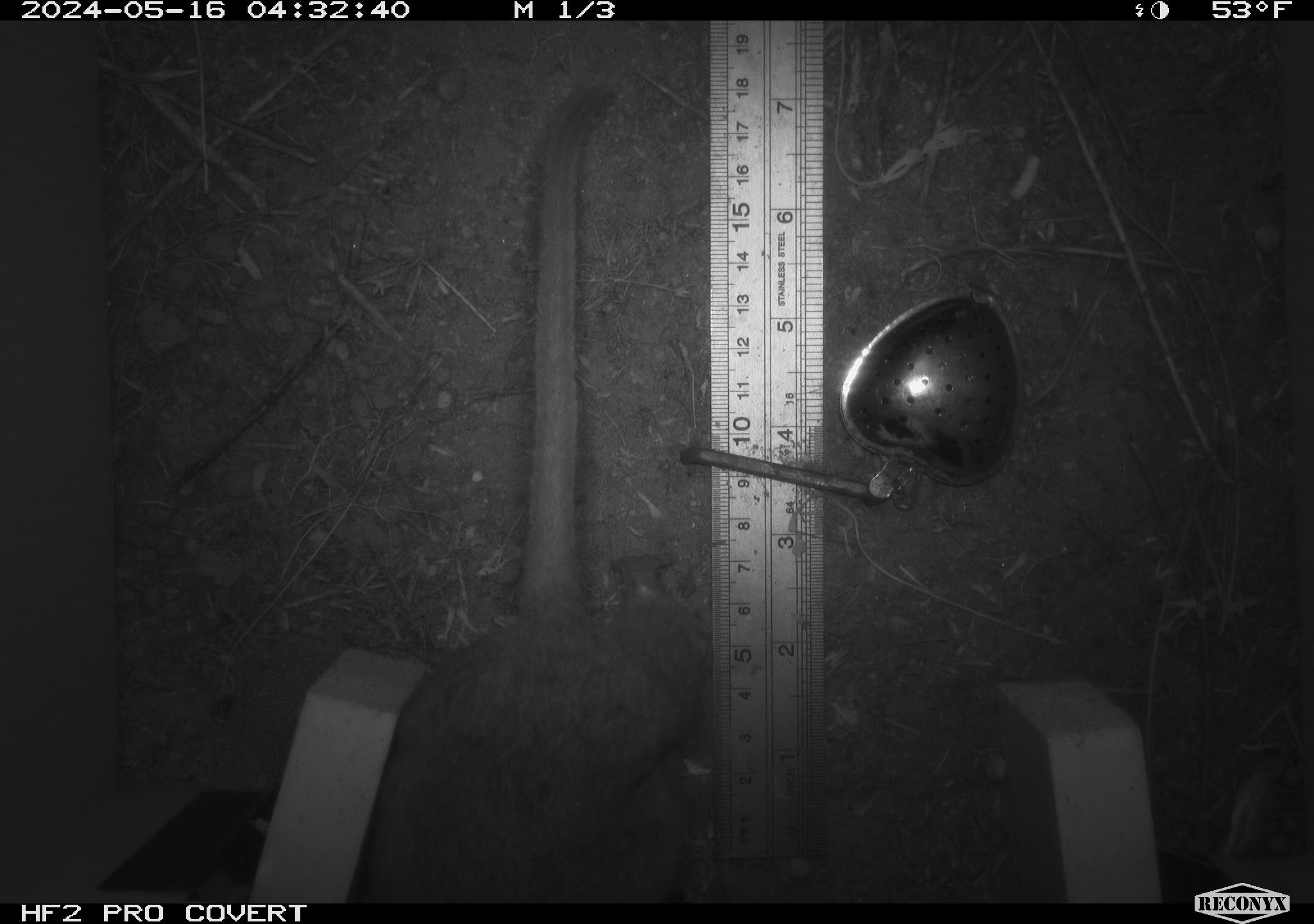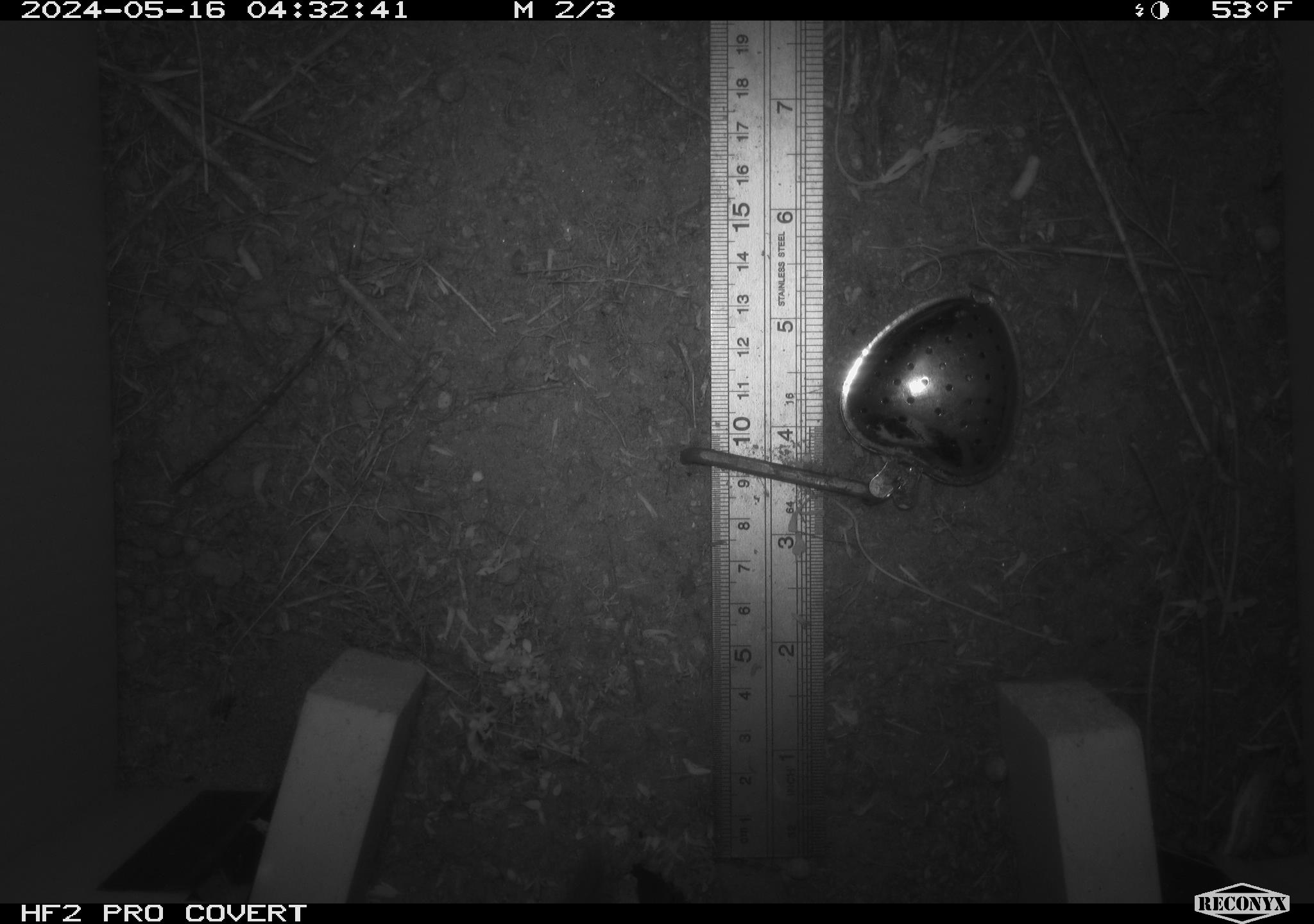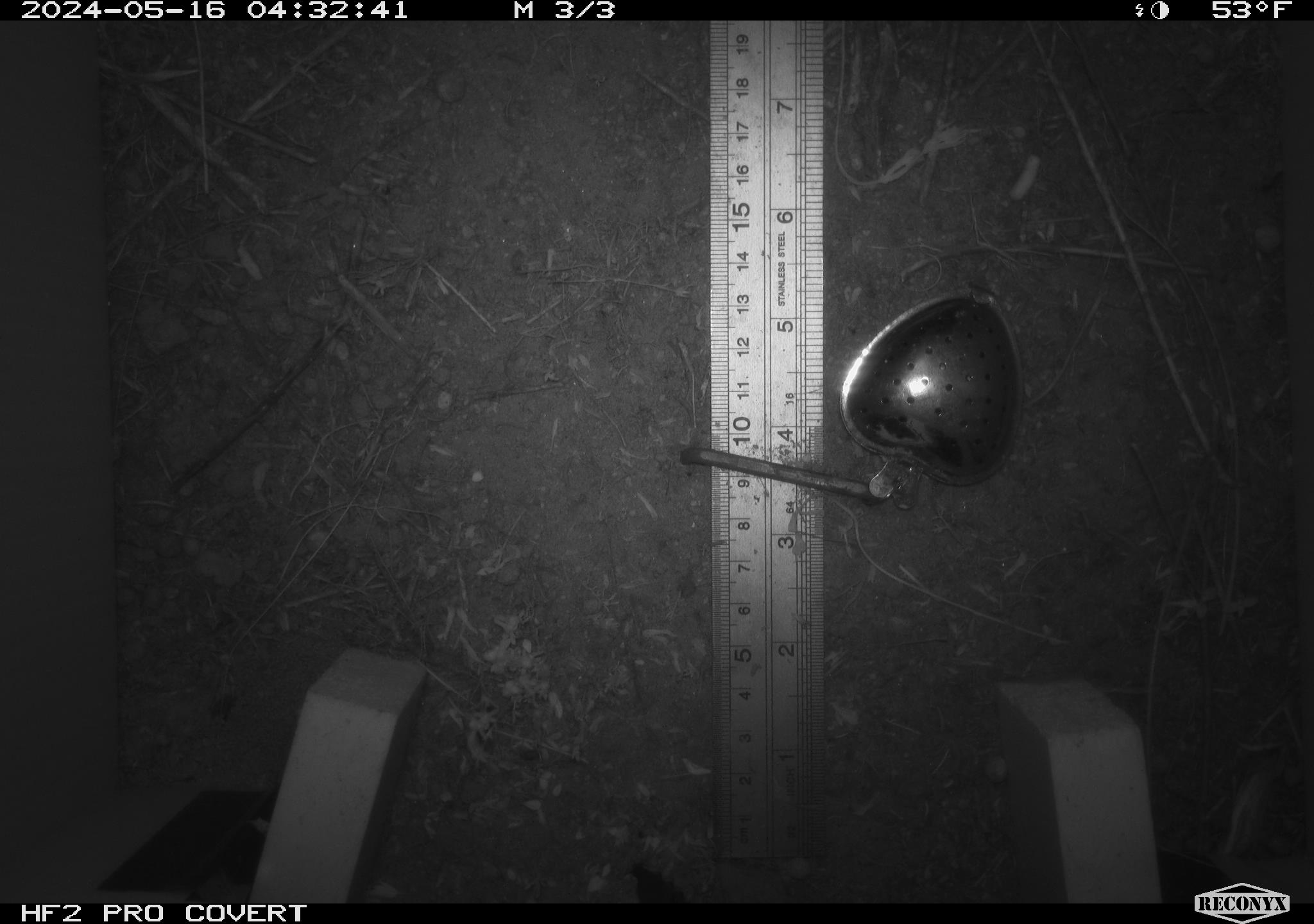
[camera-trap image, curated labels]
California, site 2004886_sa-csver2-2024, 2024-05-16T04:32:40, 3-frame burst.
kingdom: Animalia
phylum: Chordata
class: Mammalia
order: Rodentia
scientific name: Rodentia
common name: rodent